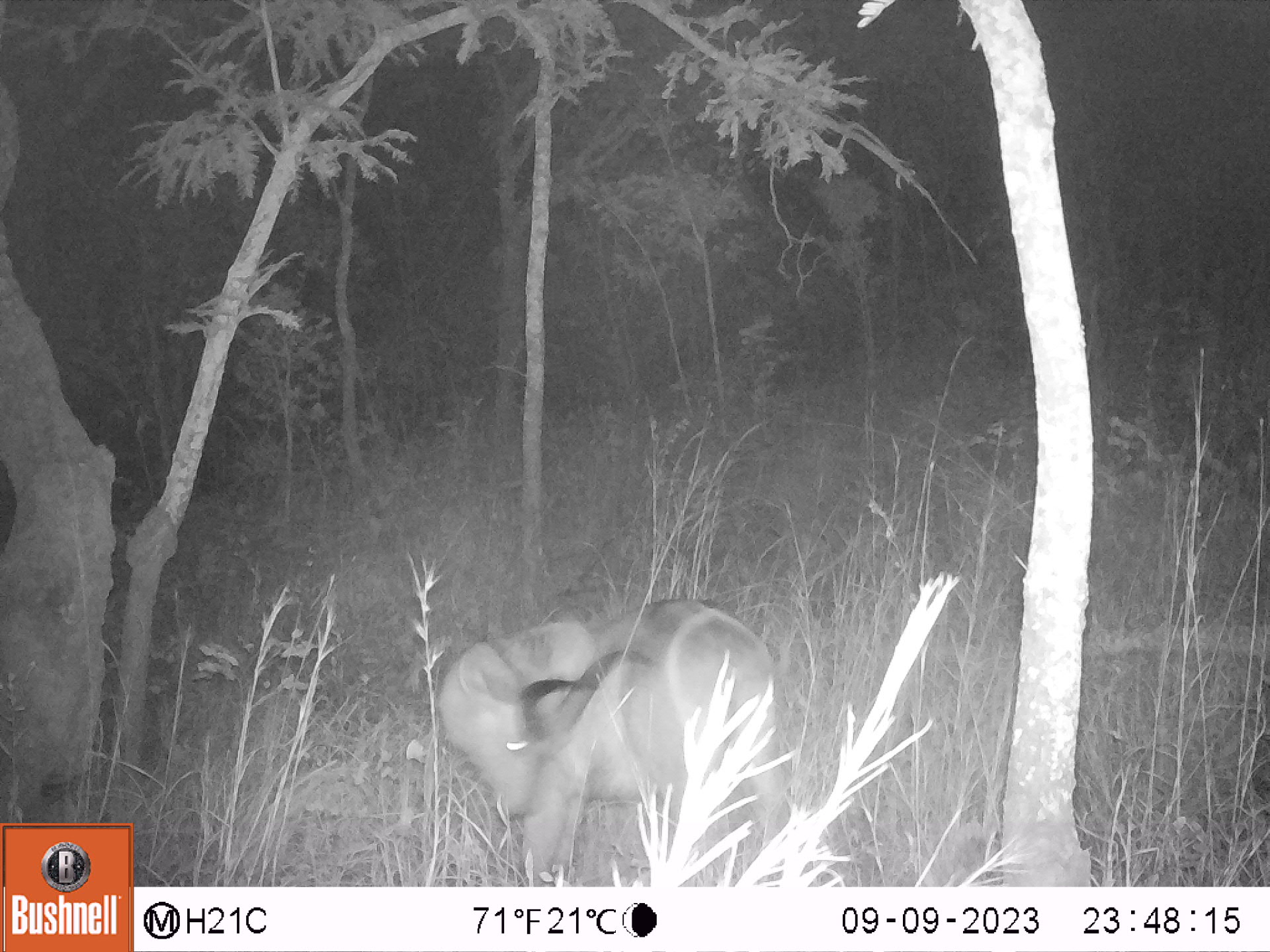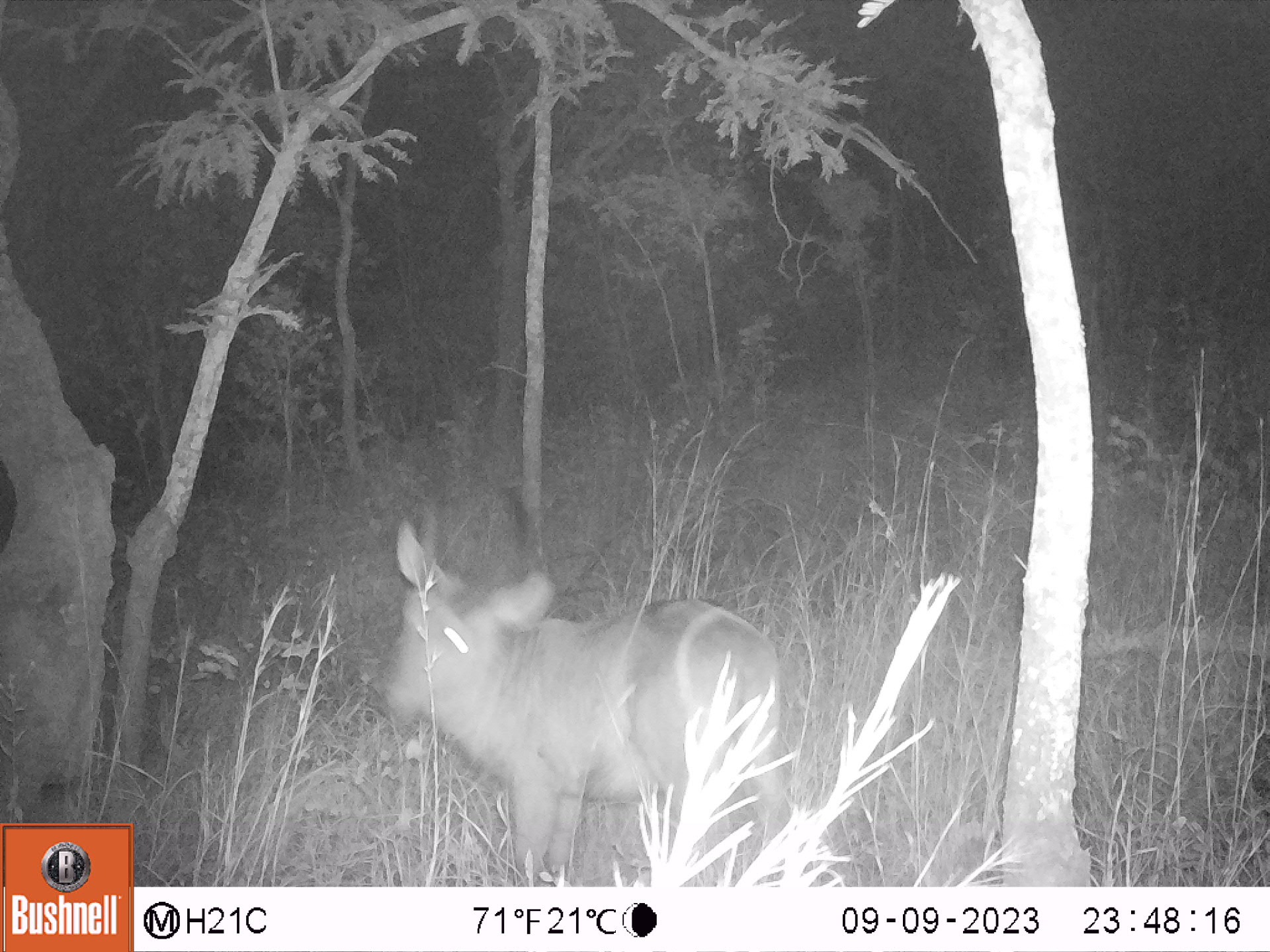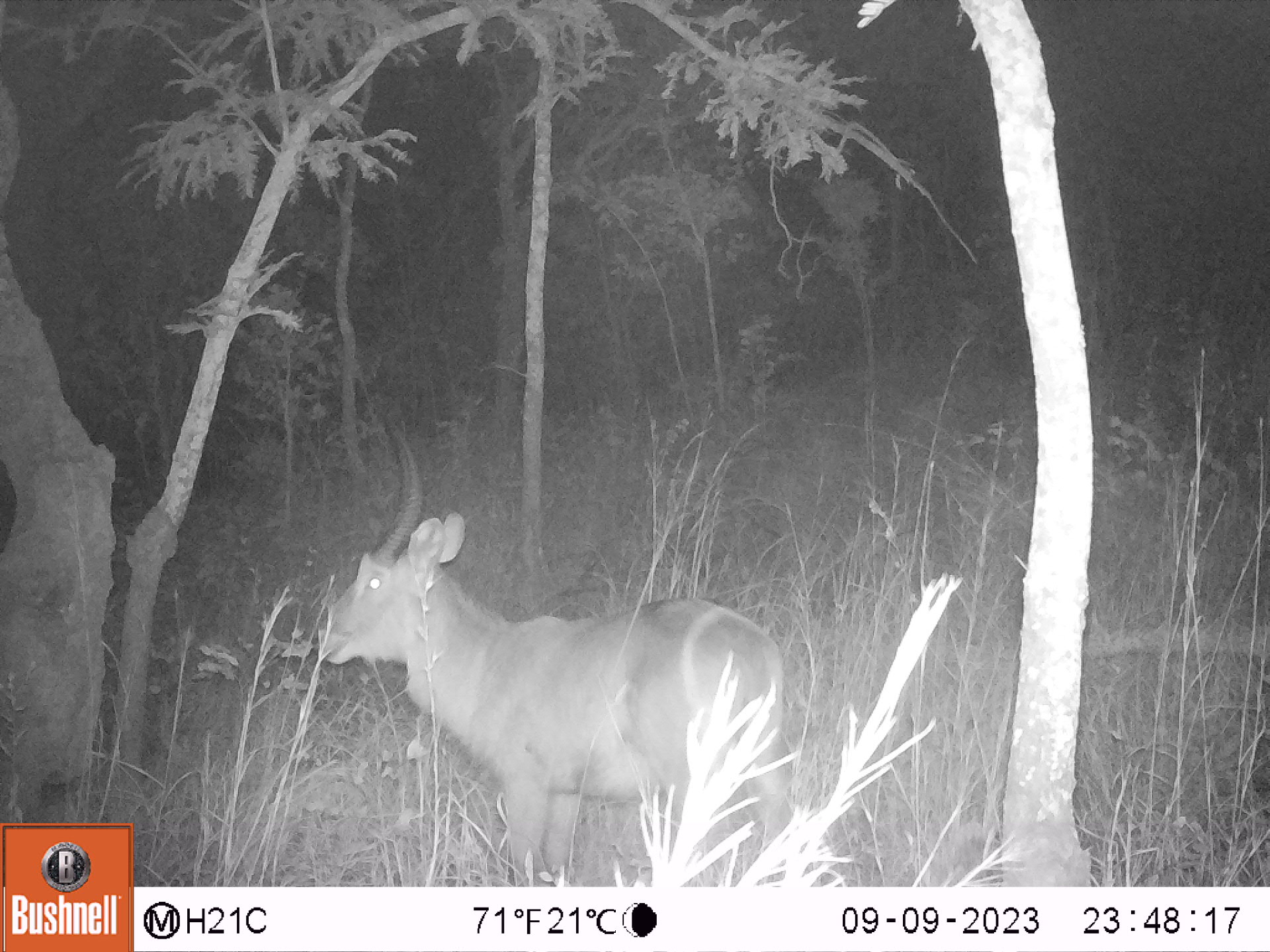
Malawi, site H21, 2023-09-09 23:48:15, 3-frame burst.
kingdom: Animalia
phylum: Chordata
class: Mammalia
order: Artiodactyla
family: Bovidae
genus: Kobus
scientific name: Kobus ellipsiprymnus ellipsiprymnus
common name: common waterbuck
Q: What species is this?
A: Common waterbuck (Kobus ellipsiprymnus ellipsiprymnus).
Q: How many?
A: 1.